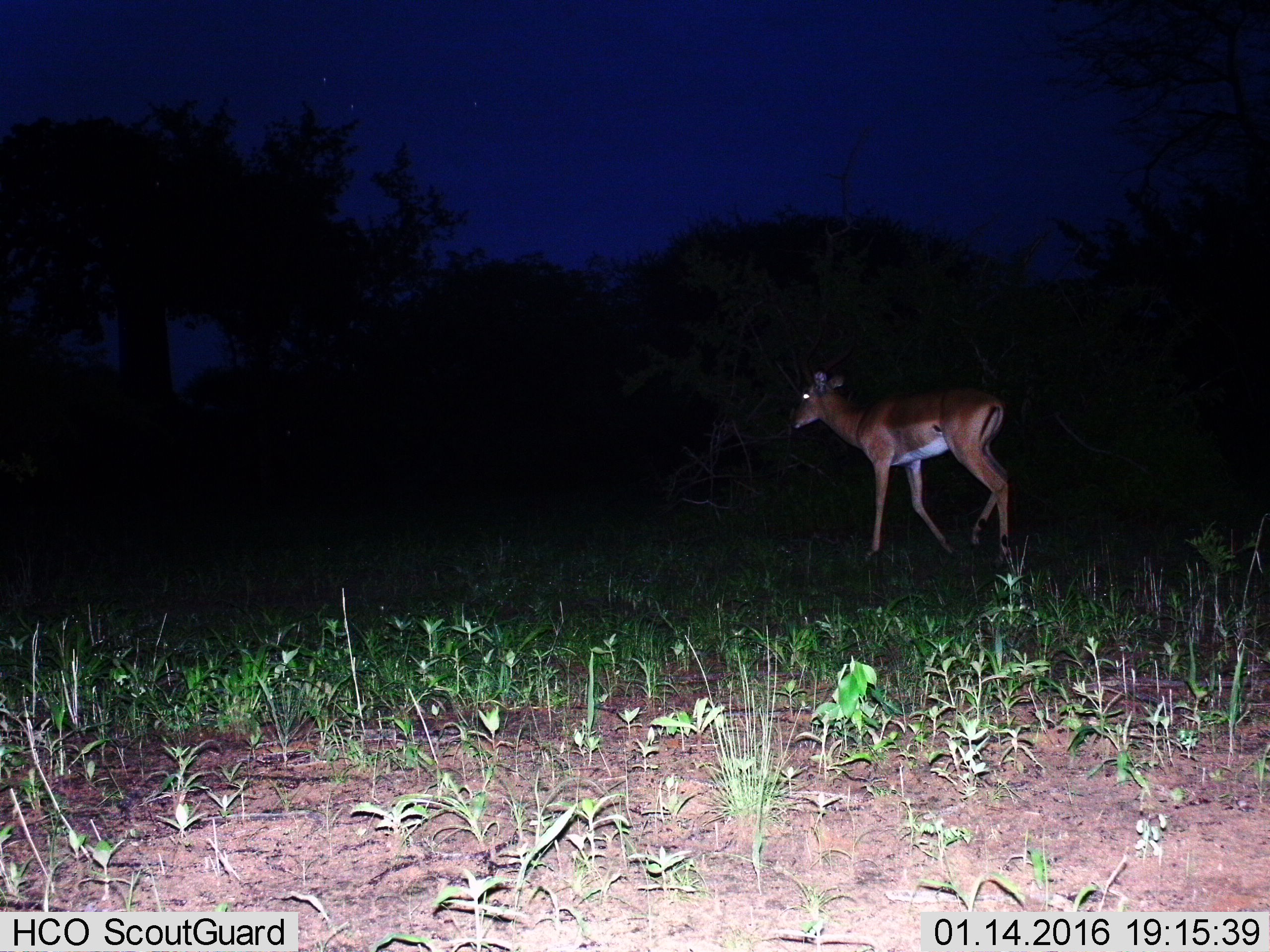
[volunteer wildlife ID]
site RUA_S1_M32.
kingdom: Animalia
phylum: Chordata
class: Mammalia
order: Artiodactyla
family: Bovidae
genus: Aepyceros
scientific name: Aepyceros melampus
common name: impala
Impala (Aepyceros melampus), count 1. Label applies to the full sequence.